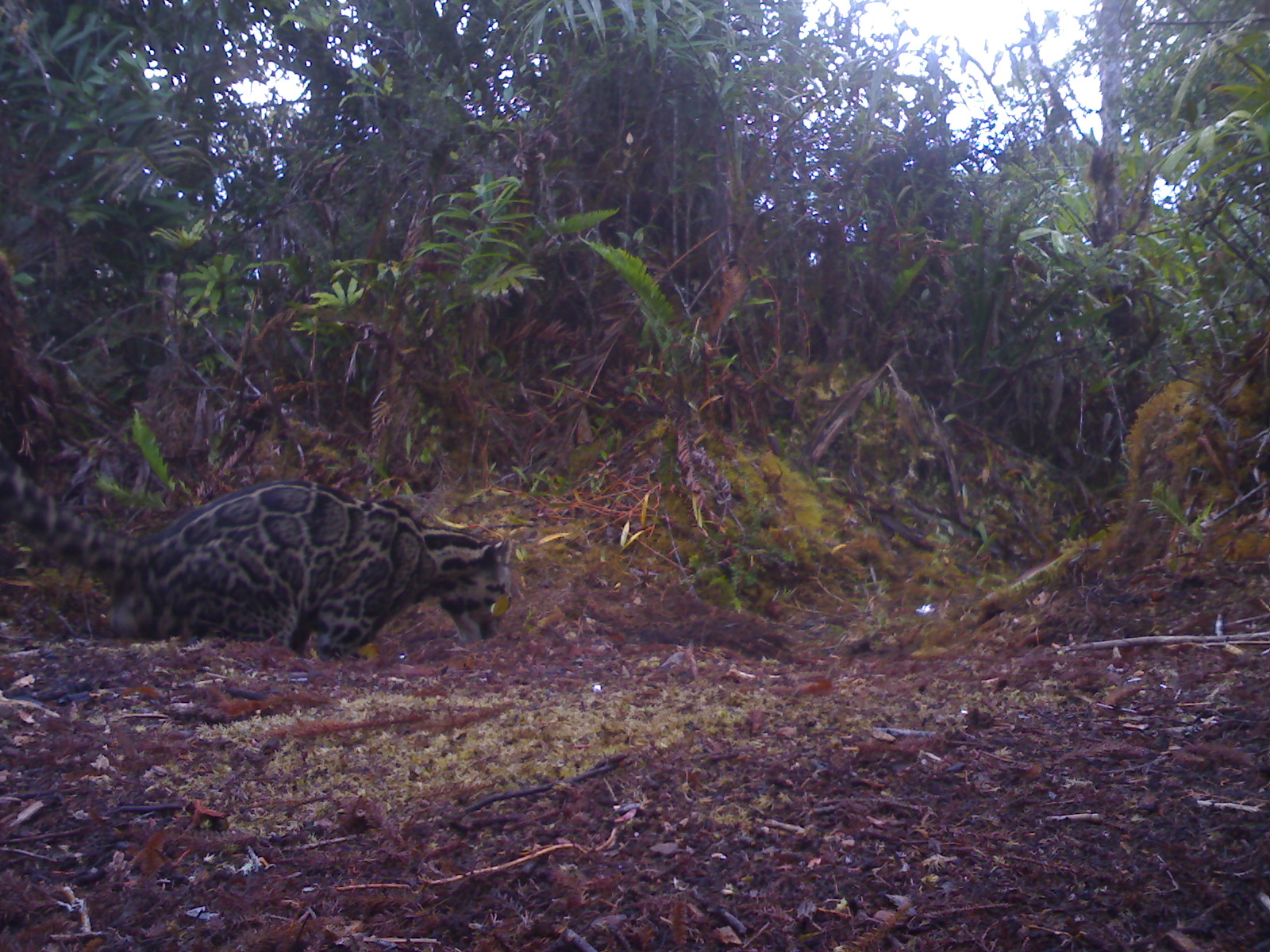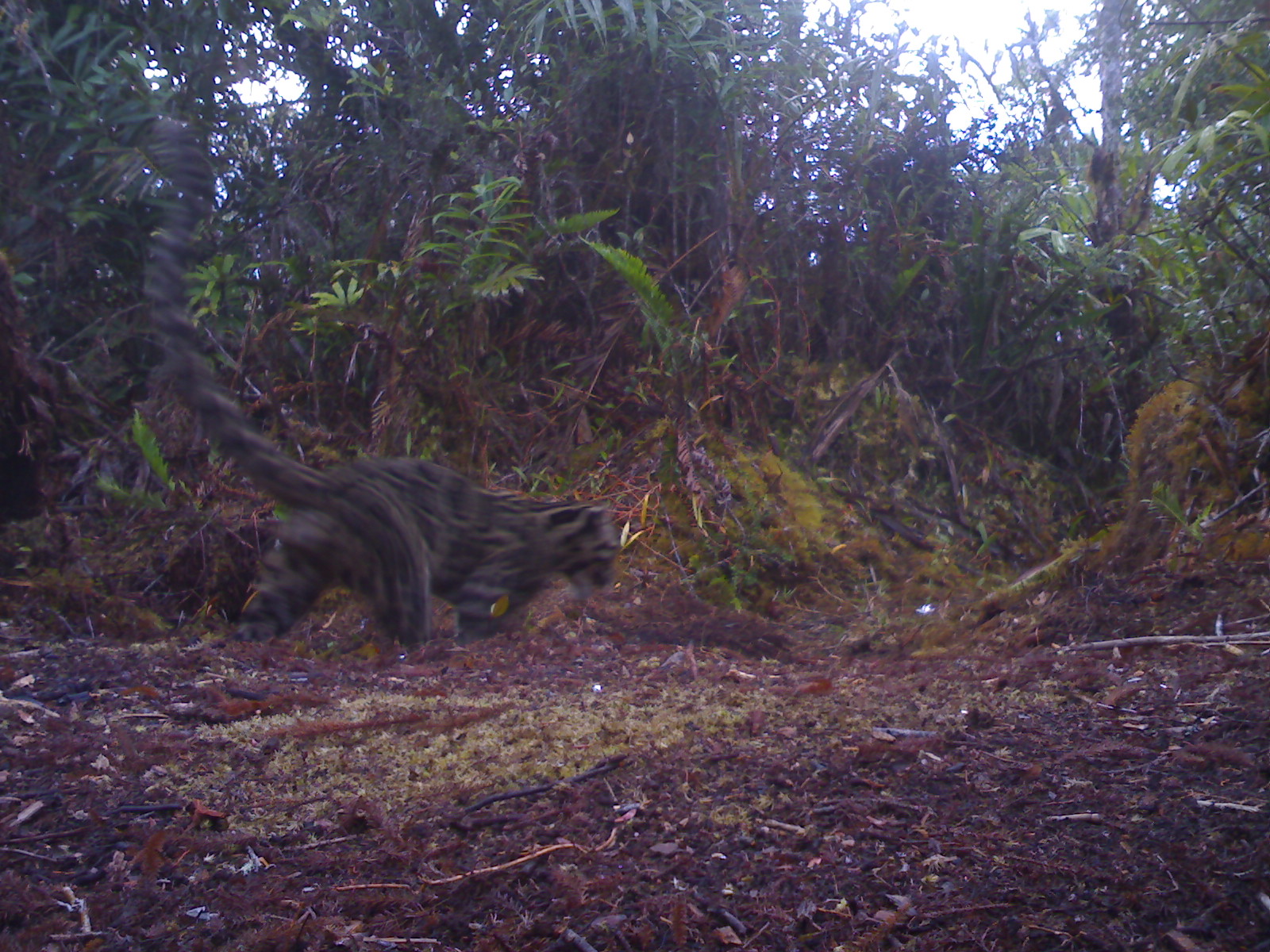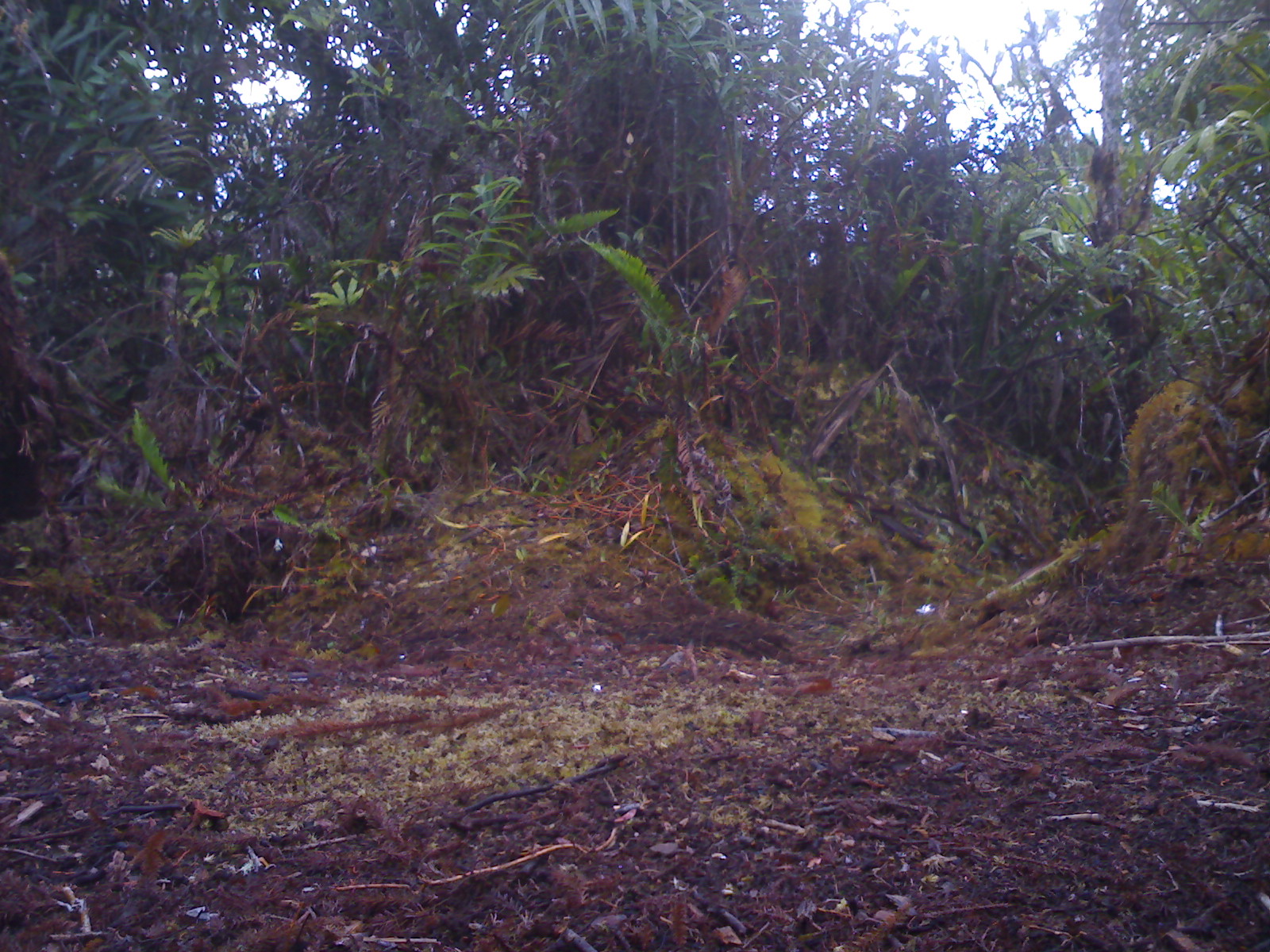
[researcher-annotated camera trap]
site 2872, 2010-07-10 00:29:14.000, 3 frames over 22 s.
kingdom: Animalia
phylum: Chordata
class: Mammalia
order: Carnivora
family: Felidae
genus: Neofelis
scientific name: Neofelis diardi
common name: sunda clouded leopard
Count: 1.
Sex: male.